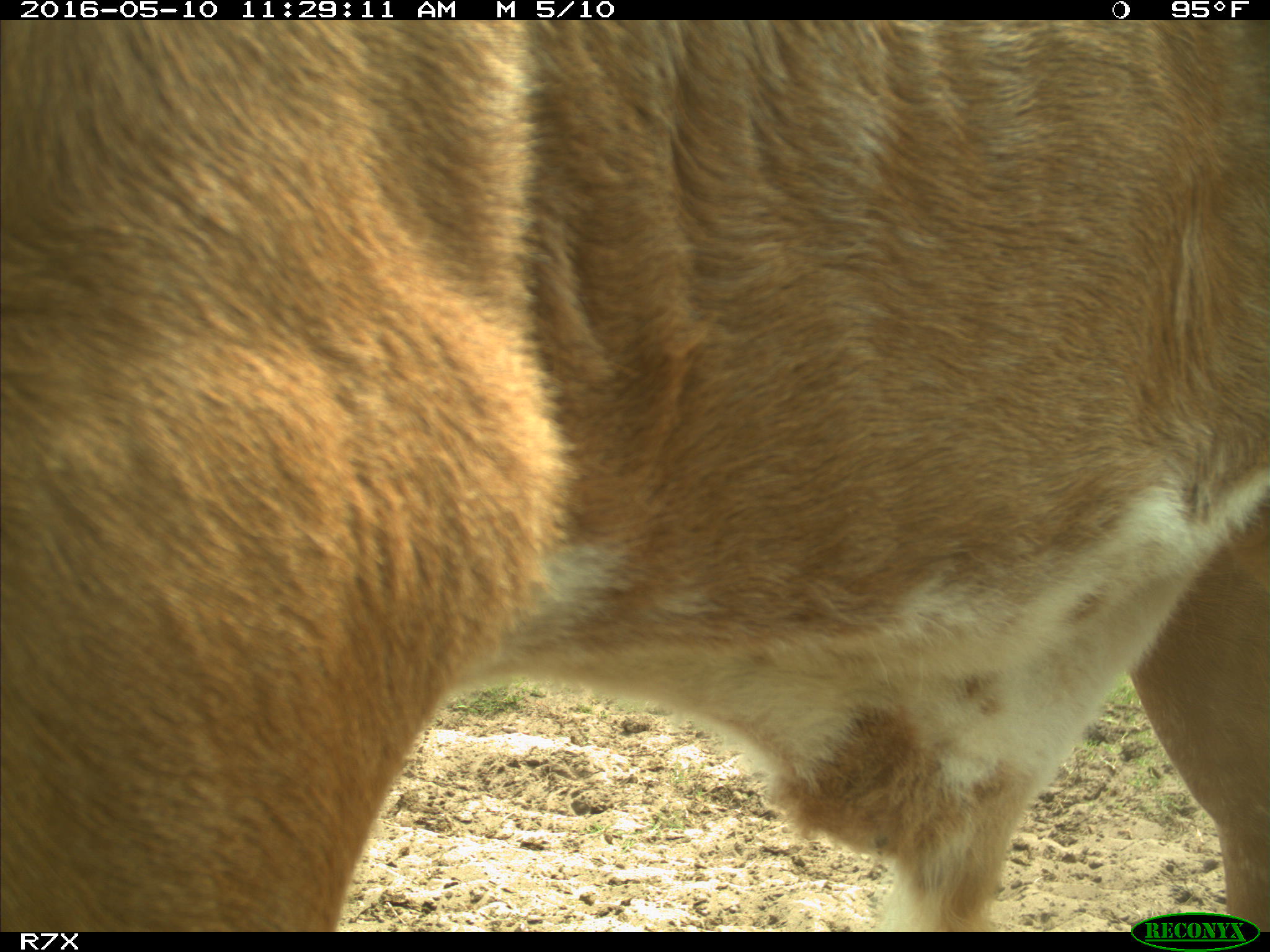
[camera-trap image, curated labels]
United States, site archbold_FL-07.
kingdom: Animalia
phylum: Chordata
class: Mammalia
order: Artiodactyla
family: Bovidae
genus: Bos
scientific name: Bos taurus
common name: domestic cow